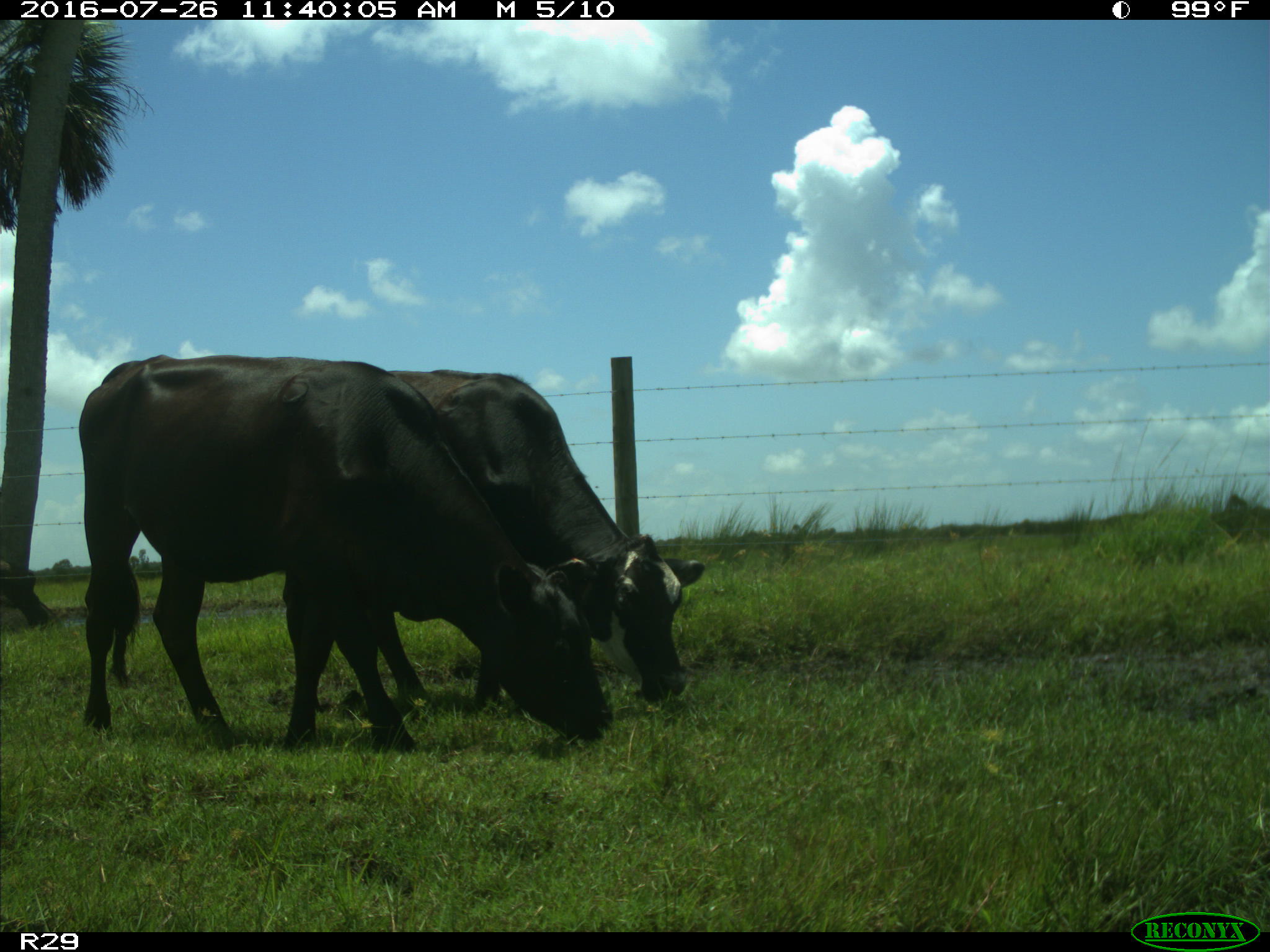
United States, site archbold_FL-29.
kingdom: Animalia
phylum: Chordata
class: Mammalia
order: Artiodactyla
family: Bovidae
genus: Bos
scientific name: Bos taurus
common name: domestic cow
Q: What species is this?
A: Bos taurus (domestic cow).